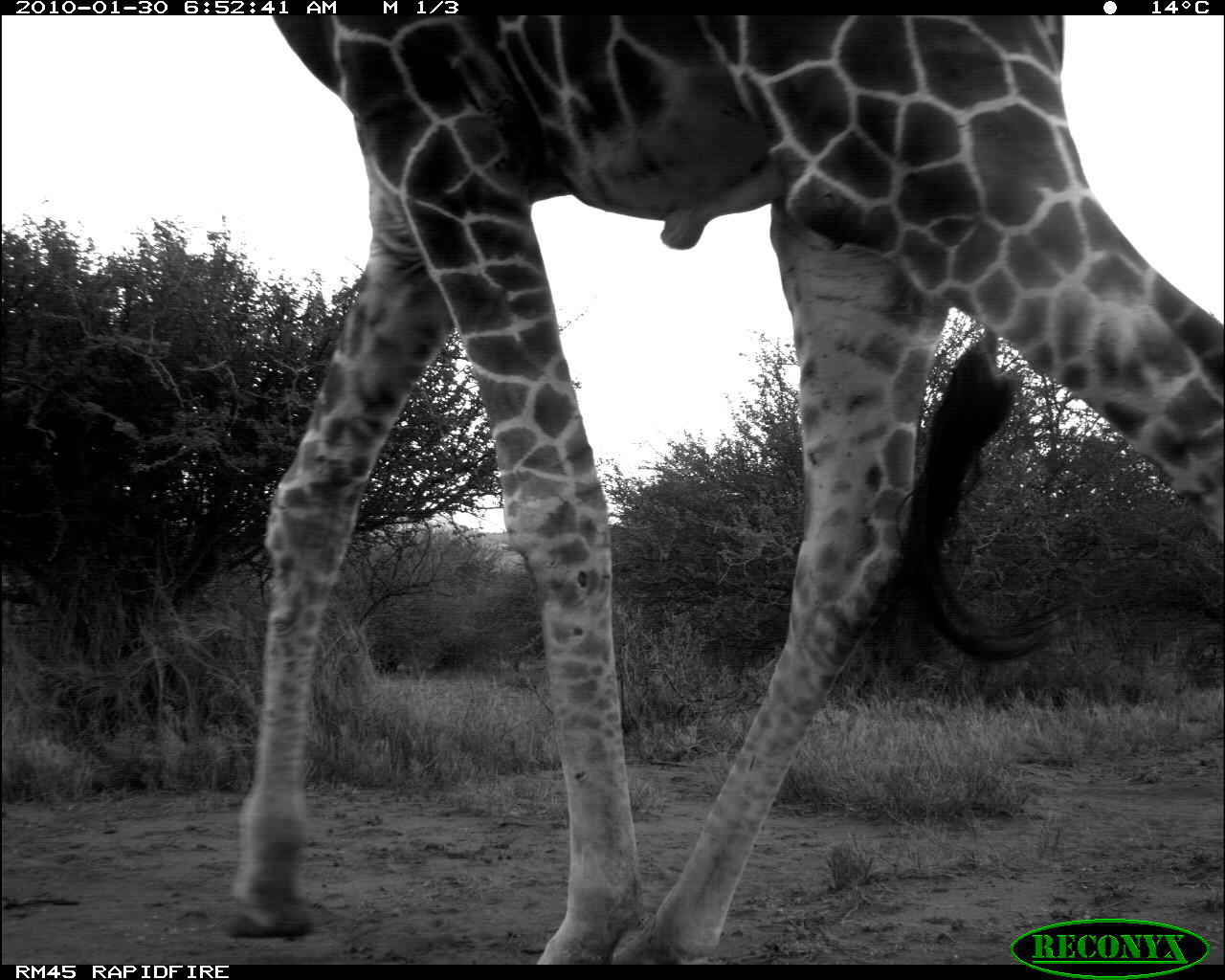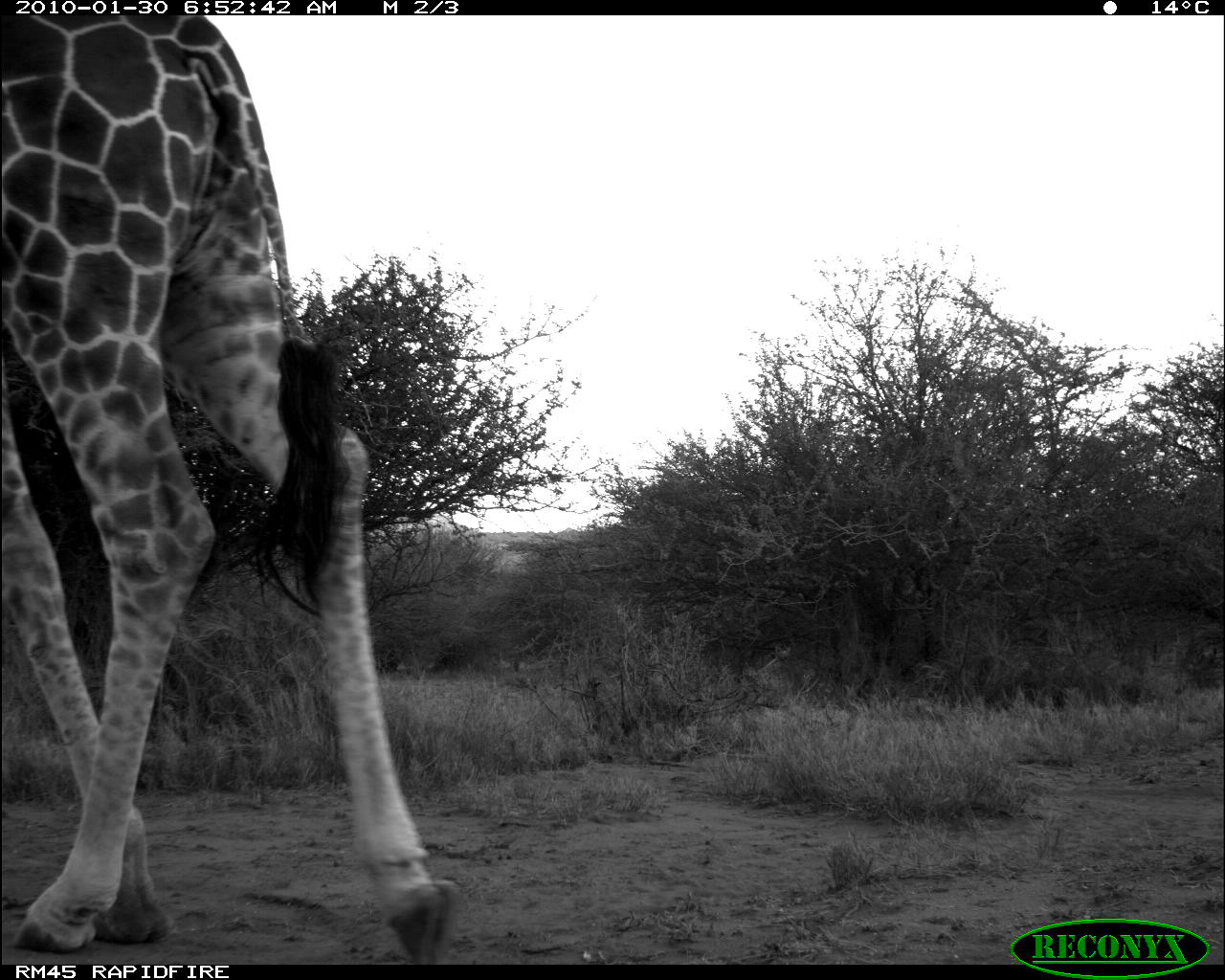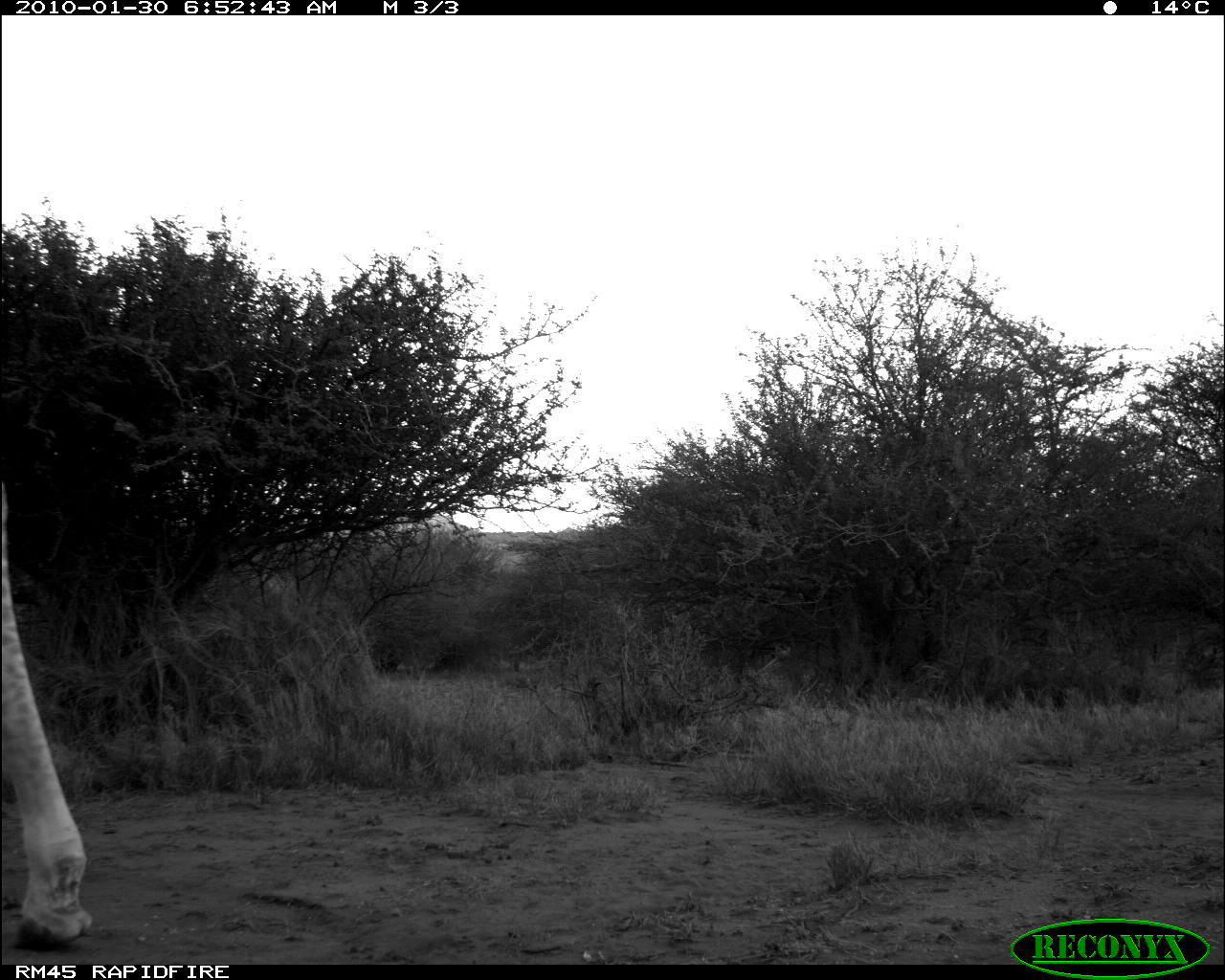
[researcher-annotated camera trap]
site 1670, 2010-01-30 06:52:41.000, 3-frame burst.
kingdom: Animalia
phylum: Chordata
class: Mammalia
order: Artiodactyla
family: Giraffidae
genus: Giraffa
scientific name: Giraffa camelopardalis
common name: giraffe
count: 1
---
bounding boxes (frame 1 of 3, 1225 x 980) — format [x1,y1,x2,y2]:
giraffa camelopardalis: [212,12,1225,965]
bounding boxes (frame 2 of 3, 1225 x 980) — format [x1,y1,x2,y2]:
giraffa camelopardalis: [0,13,466,966]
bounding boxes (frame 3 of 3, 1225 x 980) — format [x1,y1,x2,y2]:
giraffa camelopardalis: [0,473,89,949]